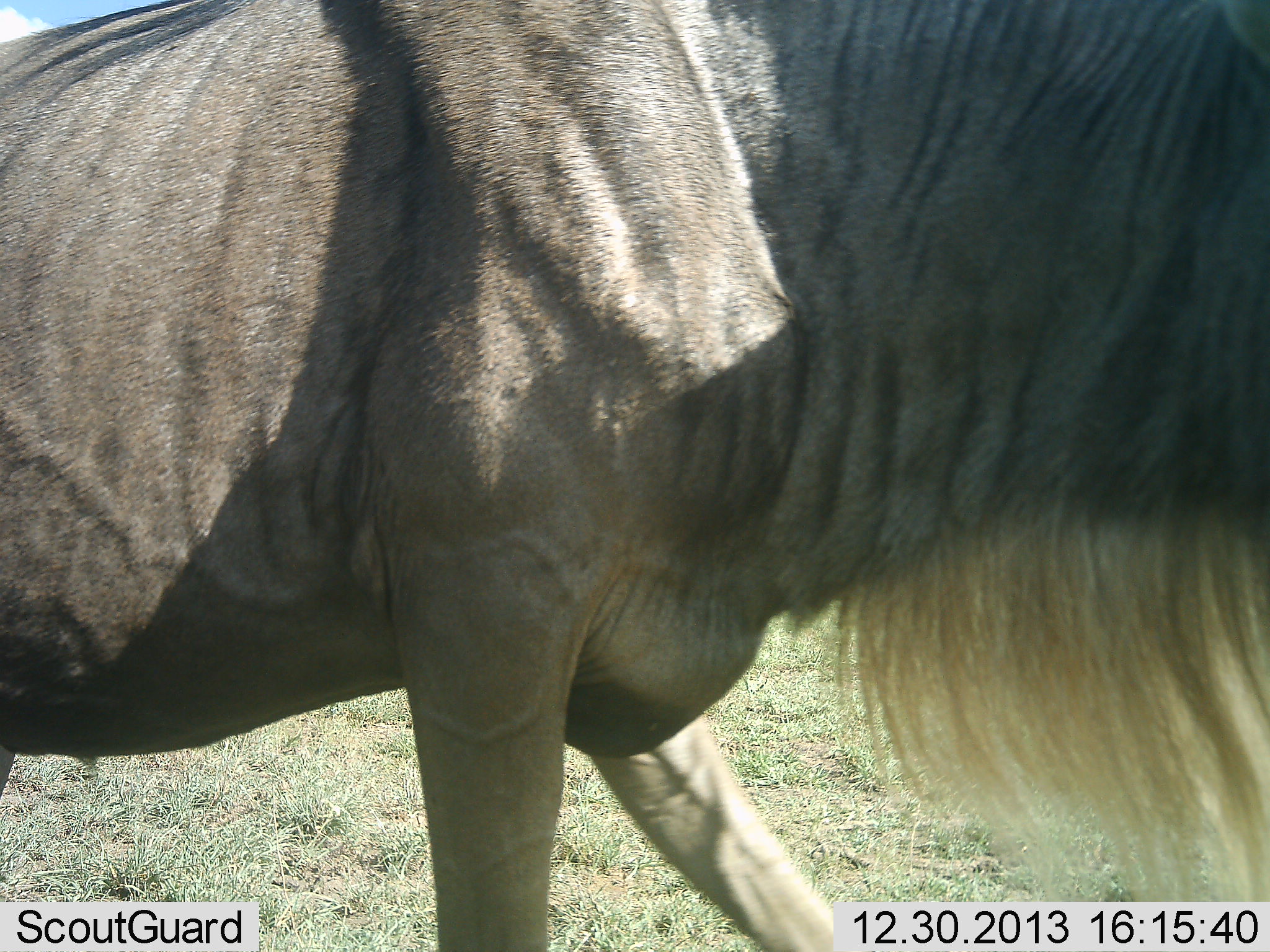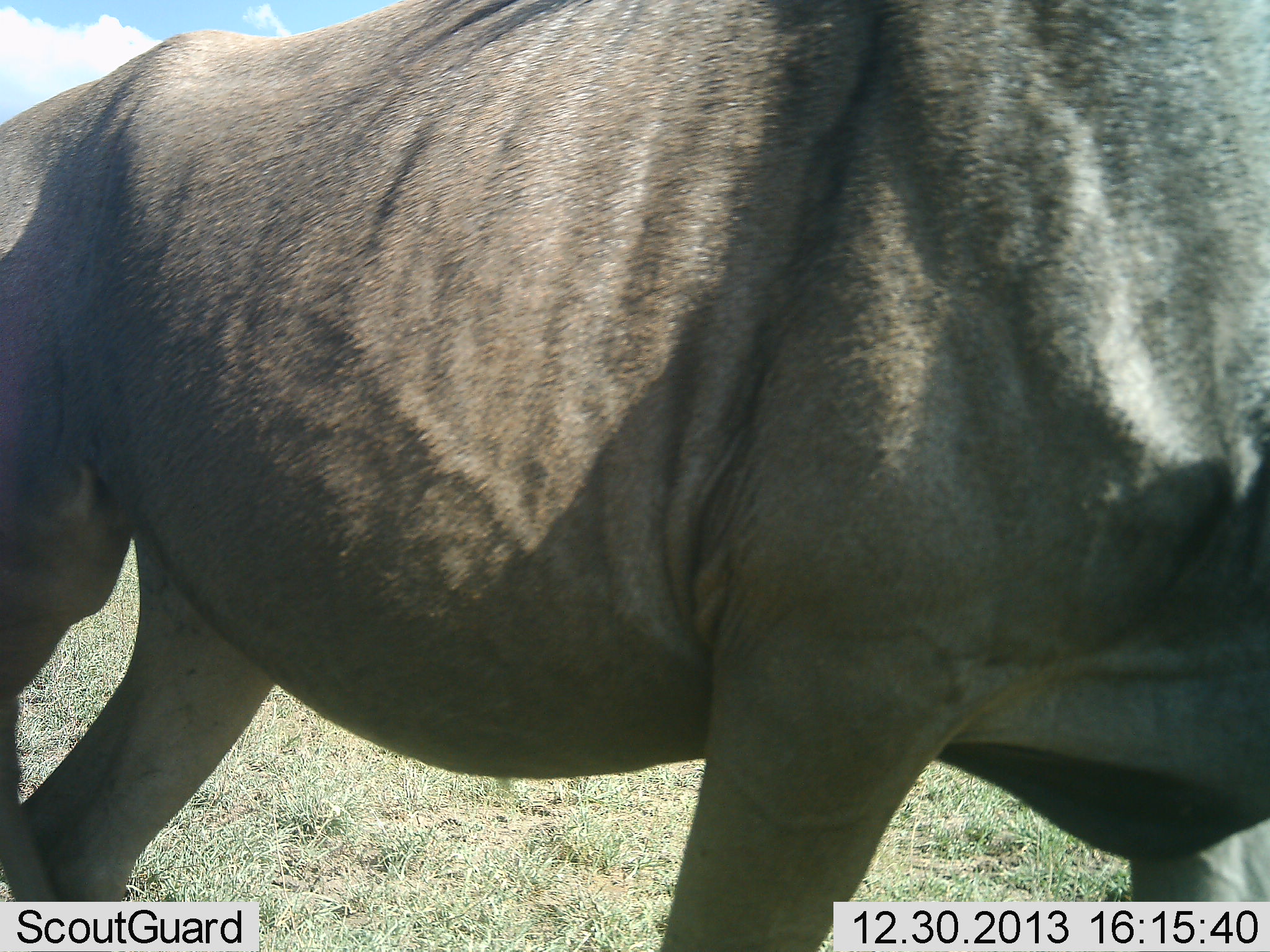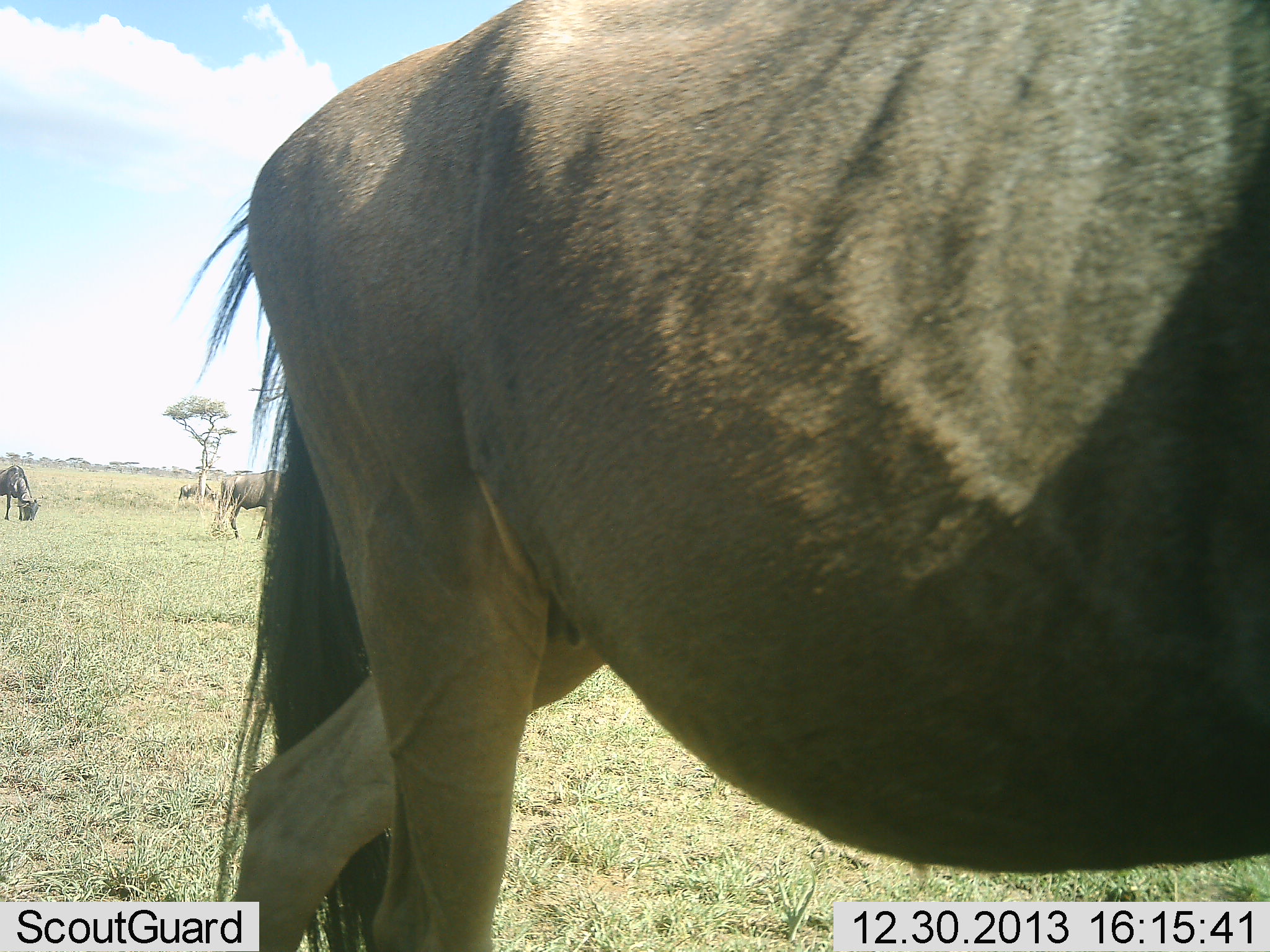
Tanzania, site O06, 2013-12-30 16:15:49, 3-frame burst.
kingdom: Animalia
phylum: Chordata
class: Mammalia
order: Artiodactyla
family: Bovidae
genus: Connochaetes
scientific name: Connochaetes taurinus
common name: blue wildebeest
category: wildebeest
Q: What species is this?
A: Wildebeest (blue wildebeest) (Connochaetes taurinus).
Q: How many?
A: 3.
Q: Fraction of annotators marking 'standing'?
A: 40%.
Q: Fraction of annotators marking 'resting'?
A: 0%.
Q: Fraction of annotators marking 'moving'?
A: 80%.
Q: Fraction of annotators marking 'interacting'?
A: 0%.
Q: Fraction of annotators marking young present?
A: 0%.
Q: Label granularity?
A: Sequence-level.